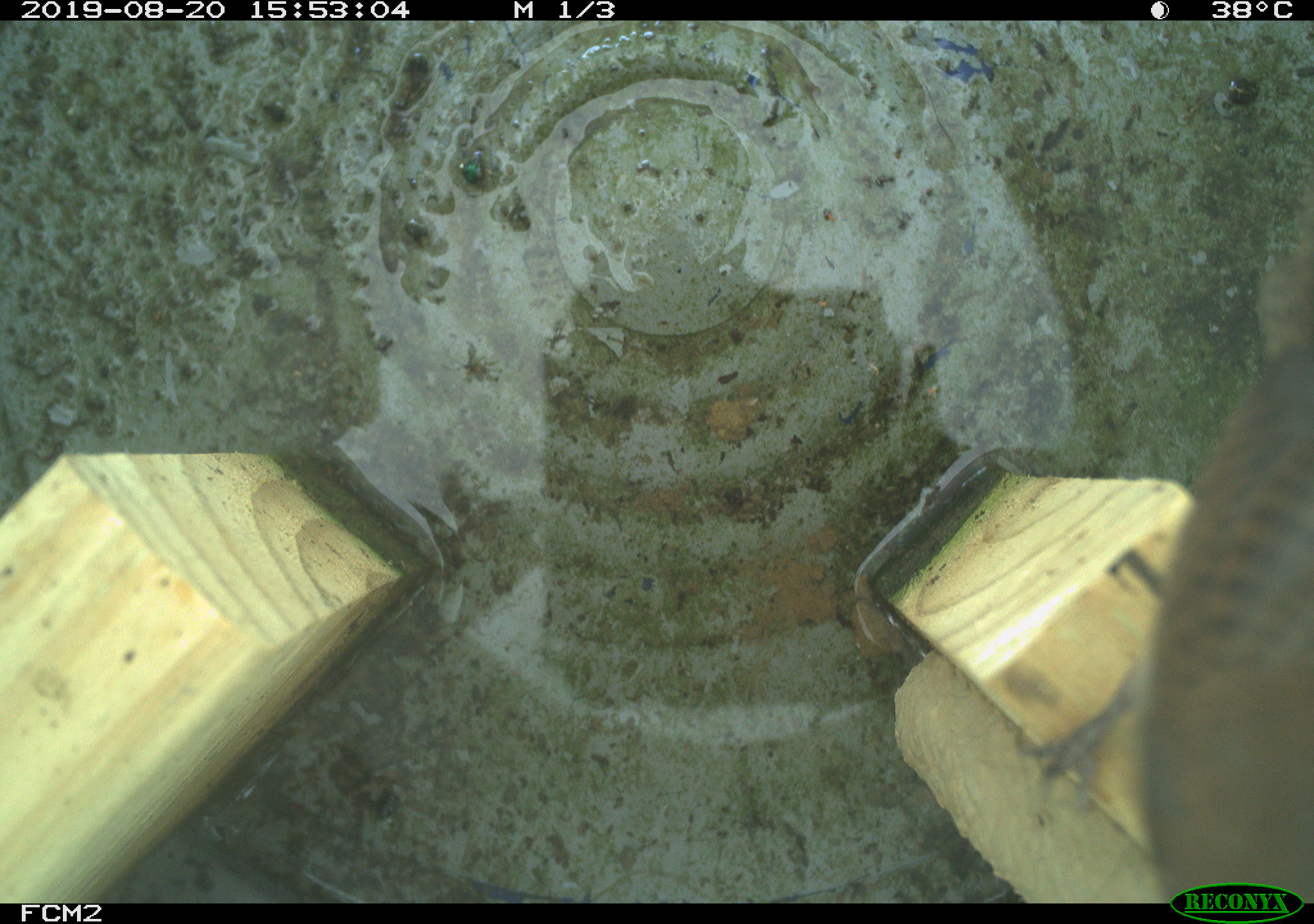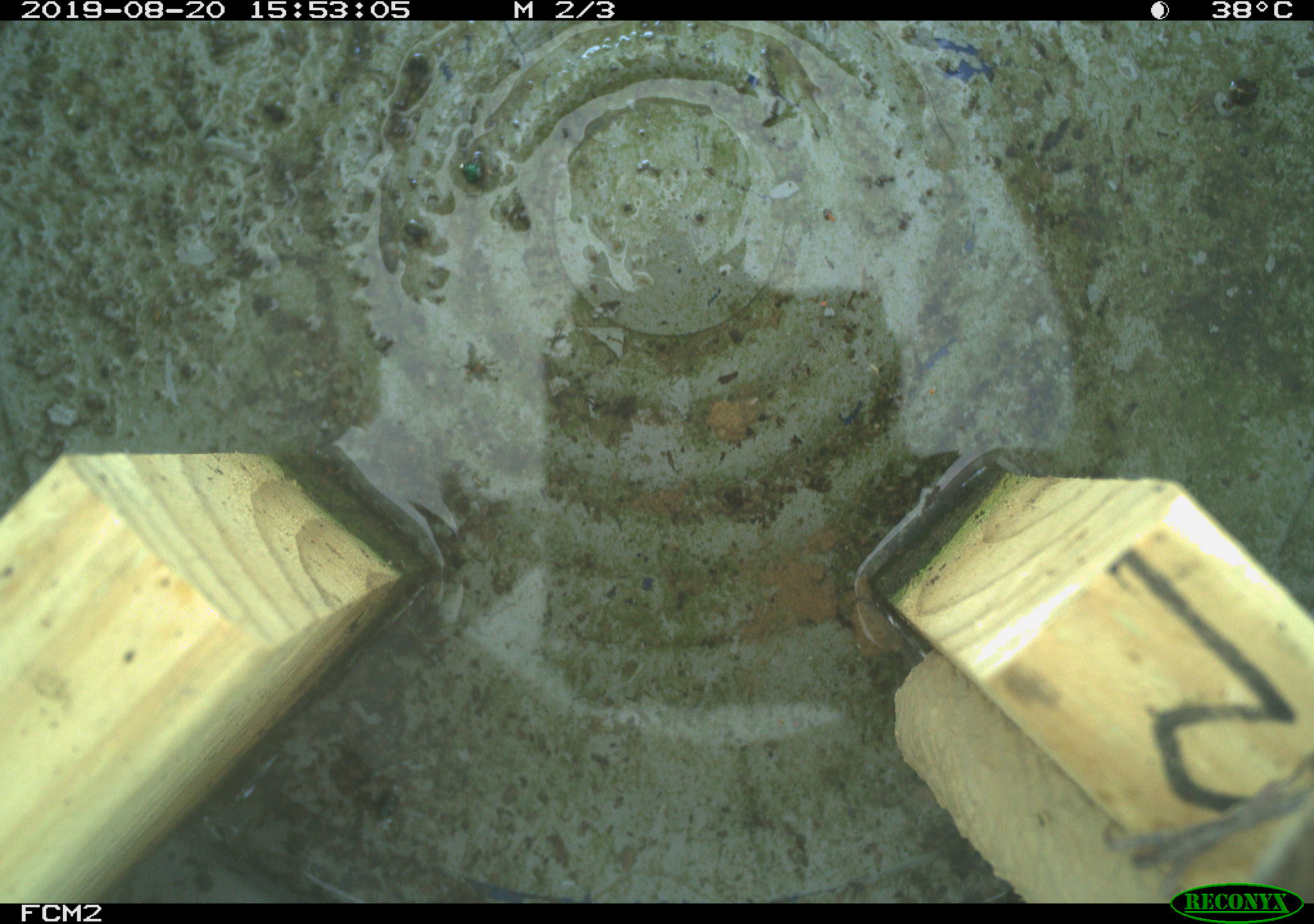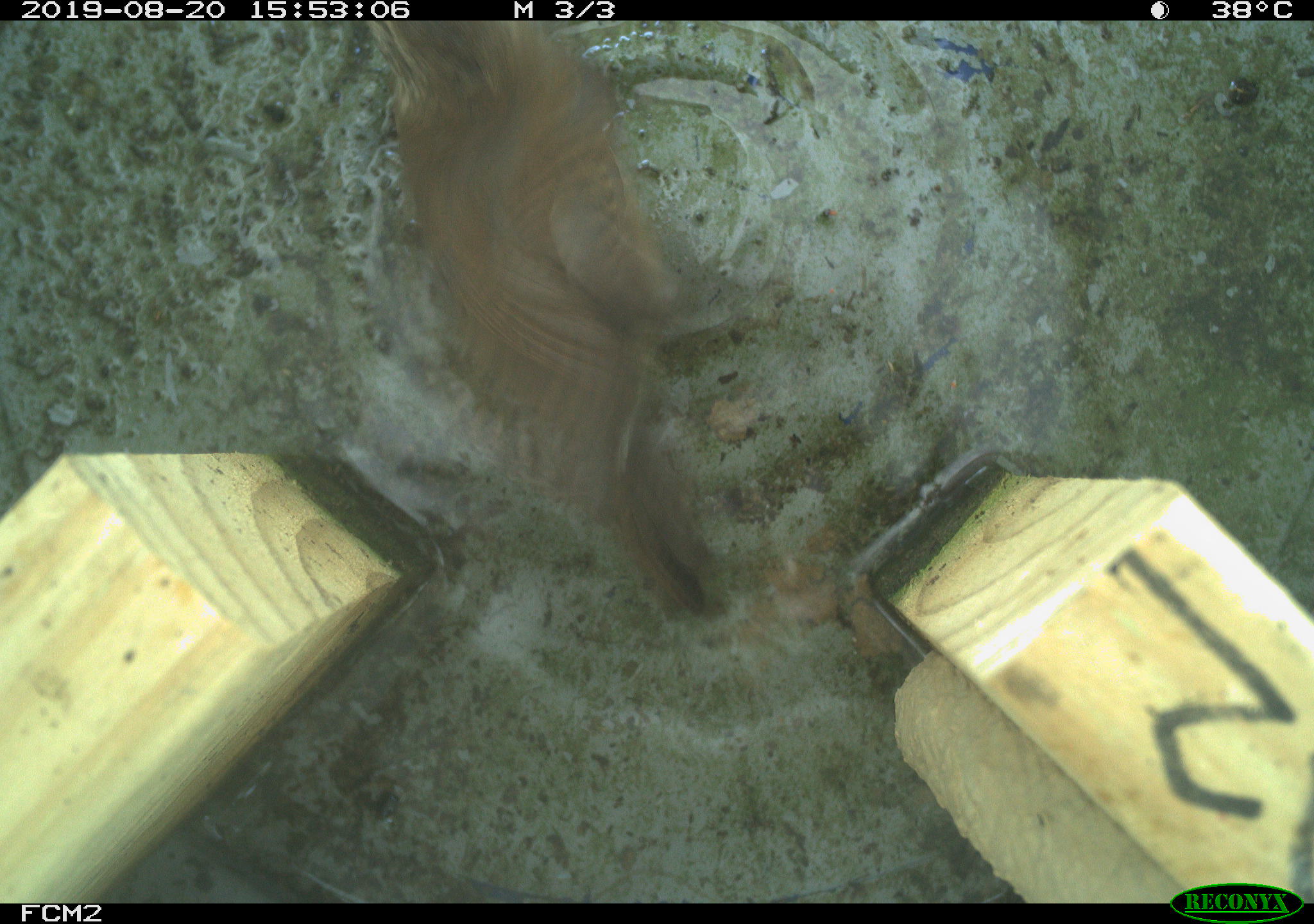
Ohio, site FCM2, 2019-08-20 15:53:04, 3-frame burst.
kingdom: Animalia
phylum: Chordata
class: Aves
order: Passeriformes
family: Troglodytidae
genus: Troglodytes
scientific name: Troglodytes aedon aedon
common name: northern house wren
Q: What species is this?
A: Northern house wren (Troglodytes aedon aedon).